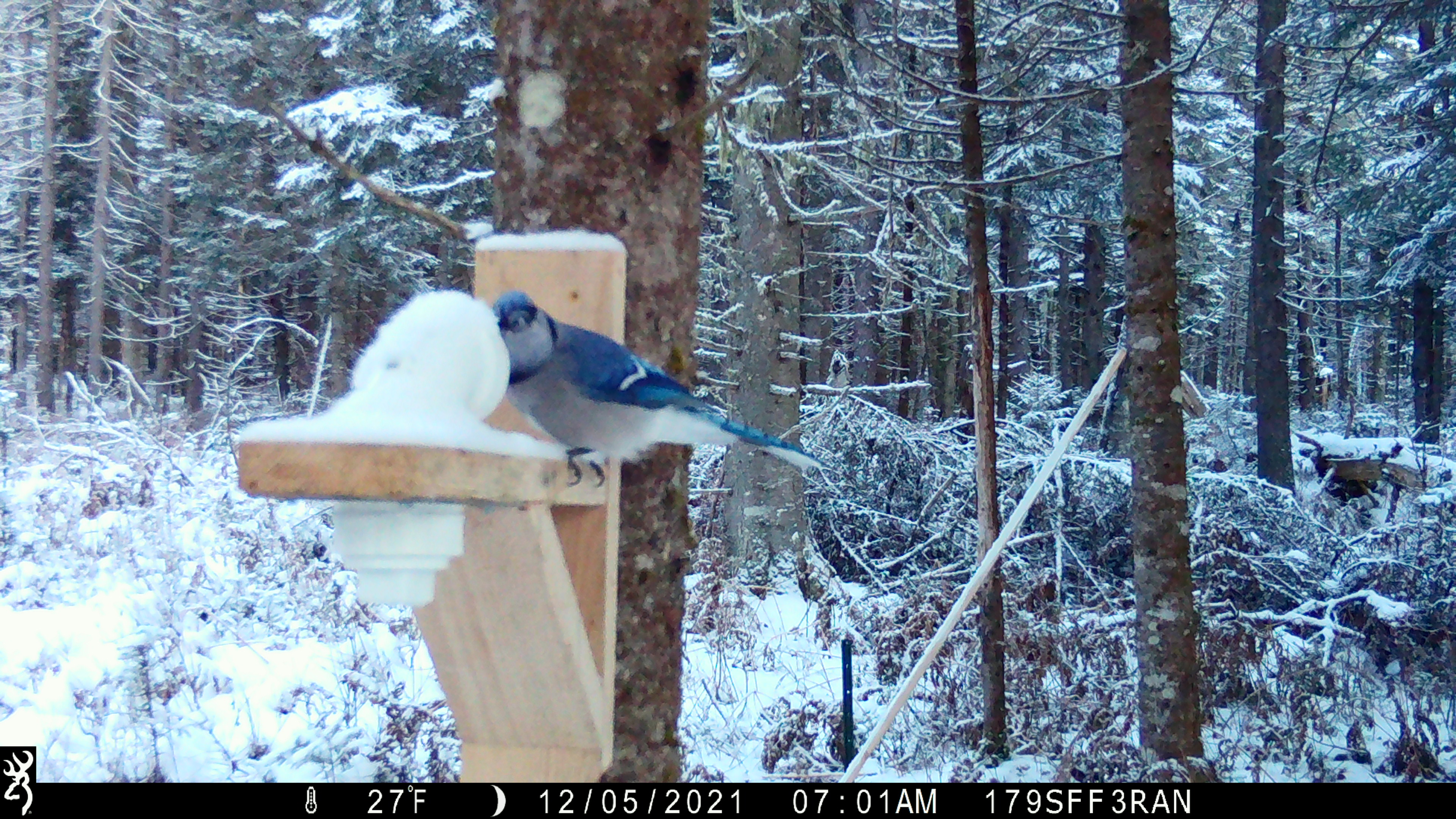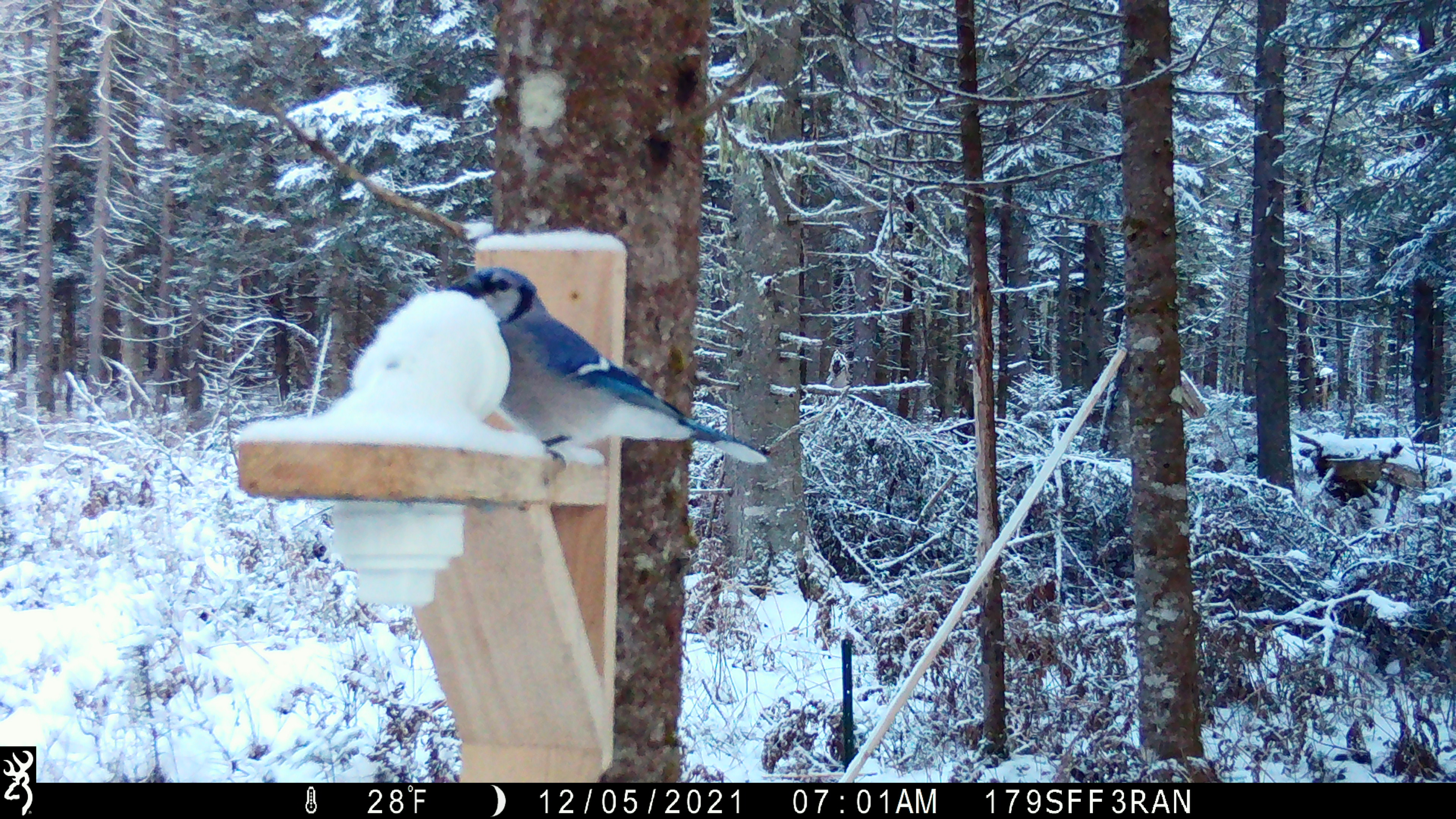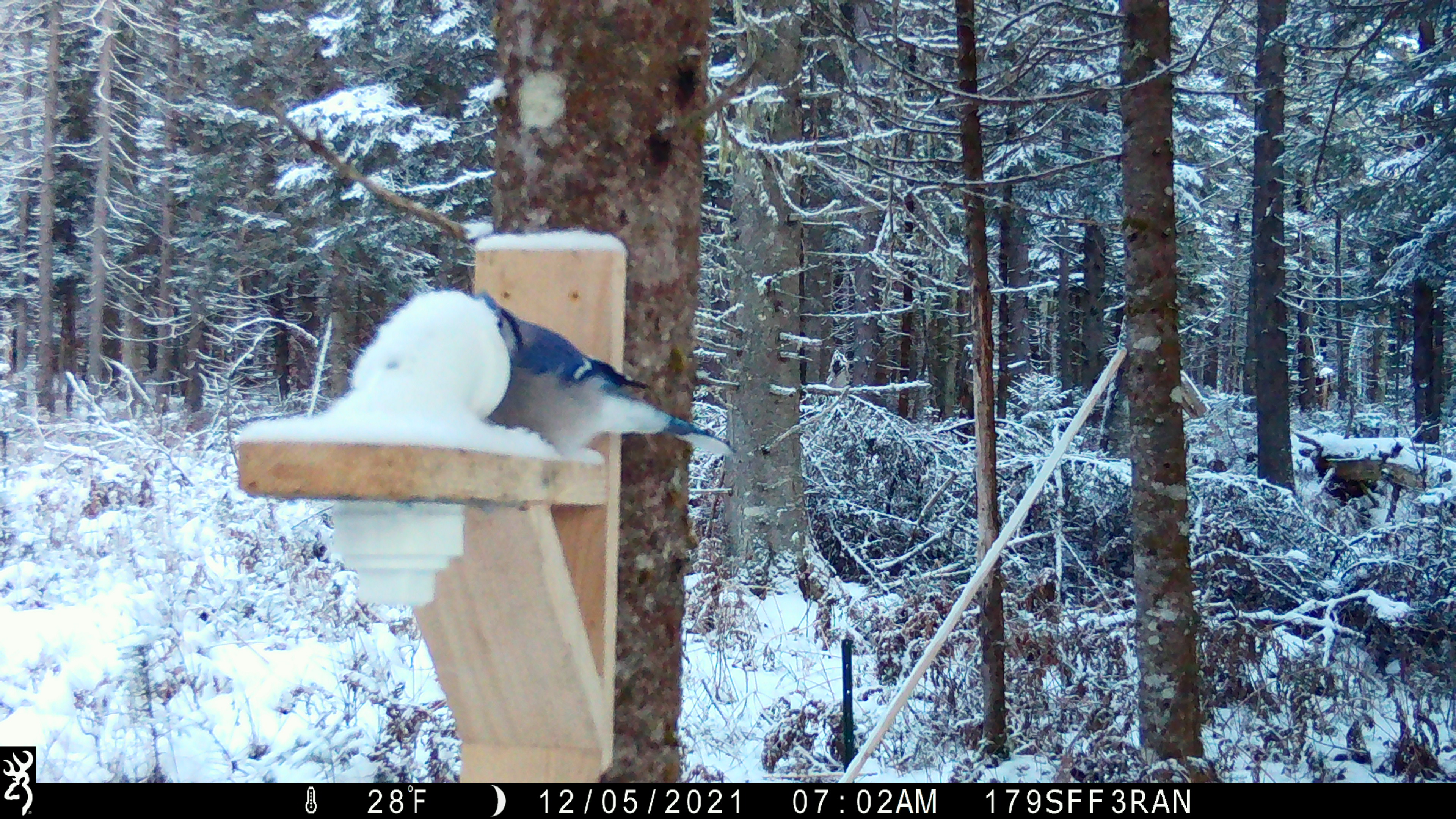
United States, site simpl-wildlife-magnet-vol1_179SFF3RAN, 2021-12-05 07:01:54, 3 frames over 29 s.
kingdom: Animalia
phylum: Chordata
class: Aves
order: Passeriformes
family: Corvidae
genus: Cyanocitta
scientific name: Cyanocitta cristata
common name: blue jay